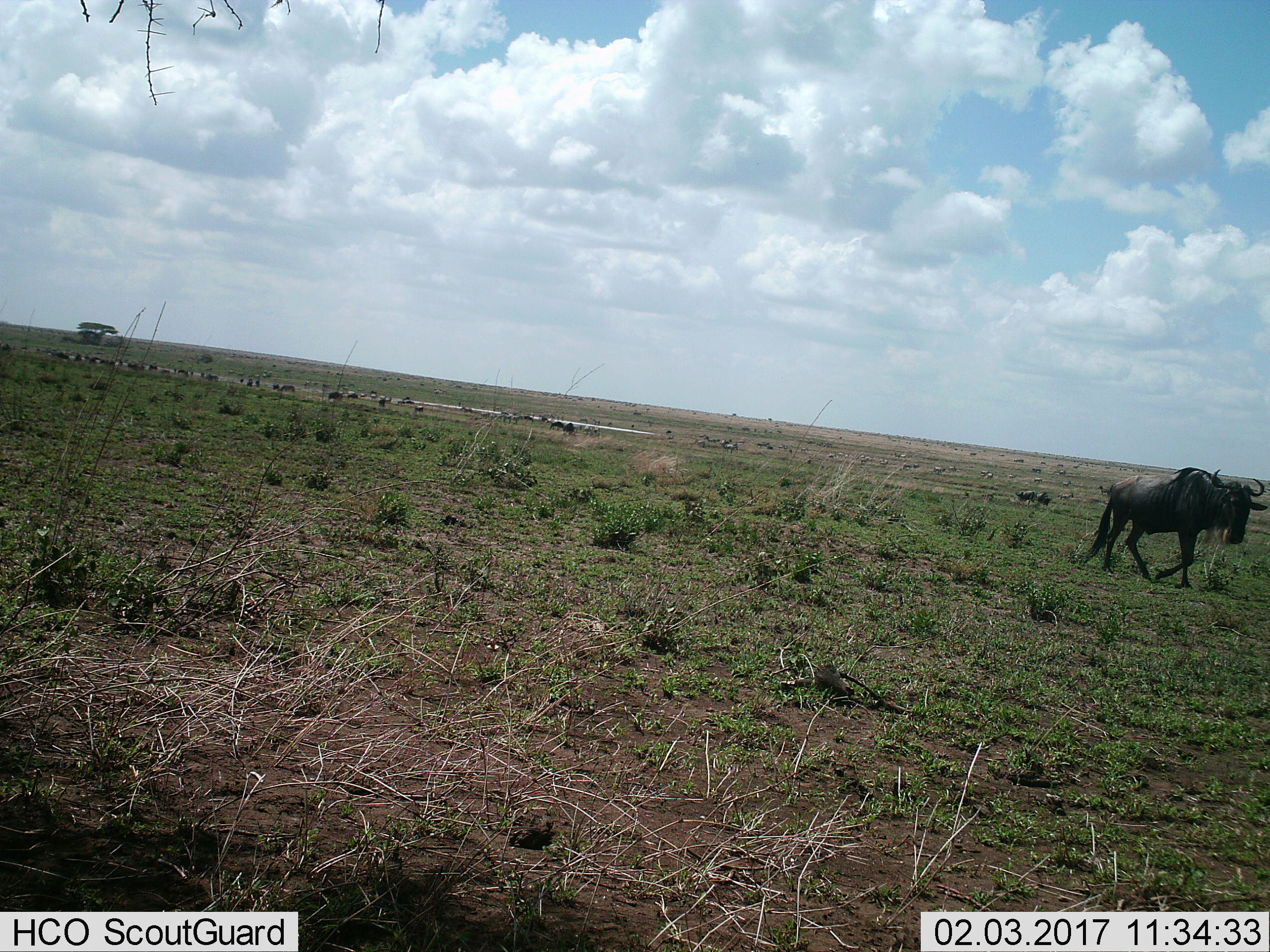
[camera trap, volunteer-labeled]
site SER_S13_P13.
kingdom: Animalia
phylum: Chordata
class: Mammalia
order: Artiodactyla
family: Bovidae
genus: Connochaetes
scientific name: Connochaetes taurinus taurinus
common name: blue wildebeest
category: wildebeestblue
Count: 11-50.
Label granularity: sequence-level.